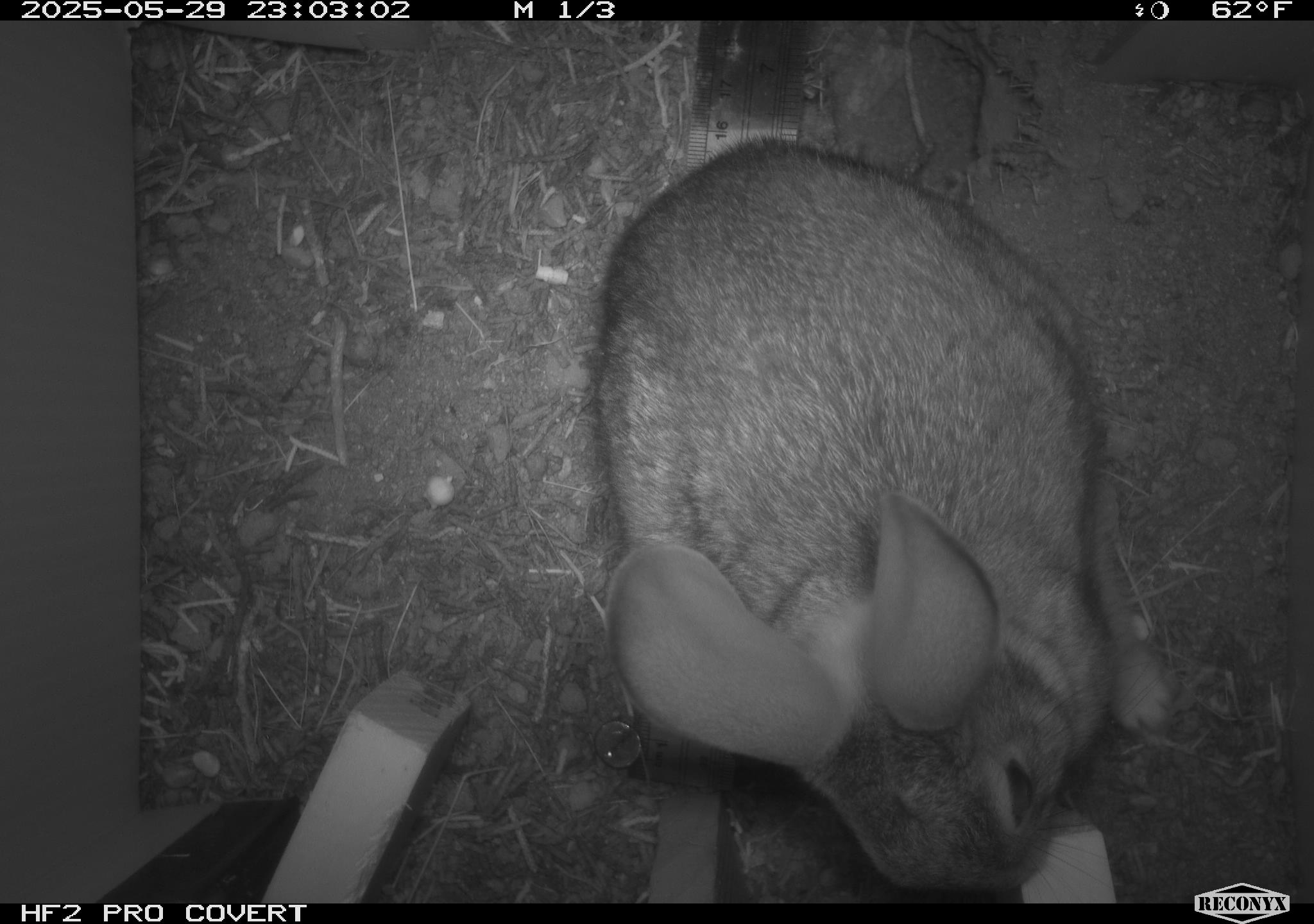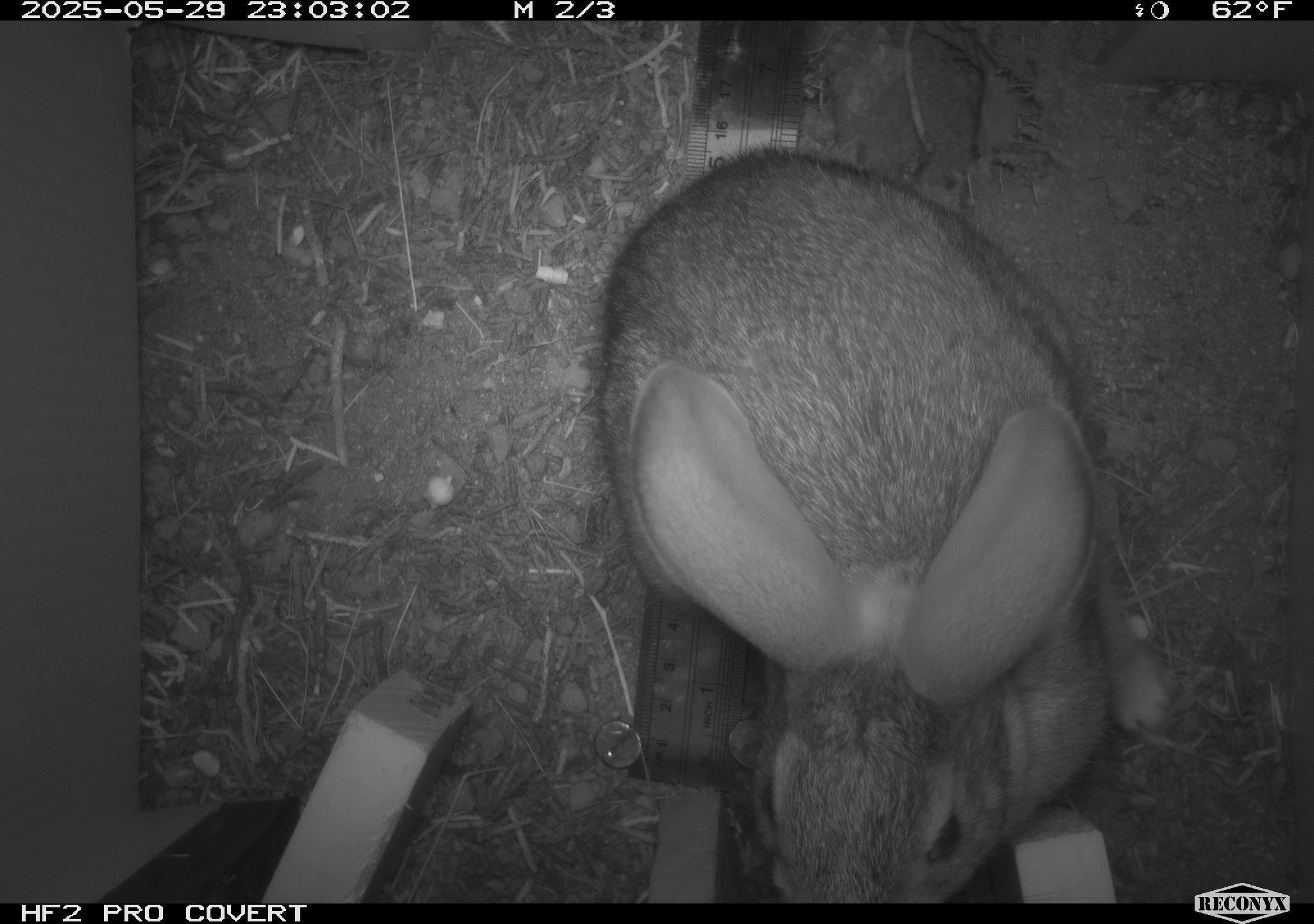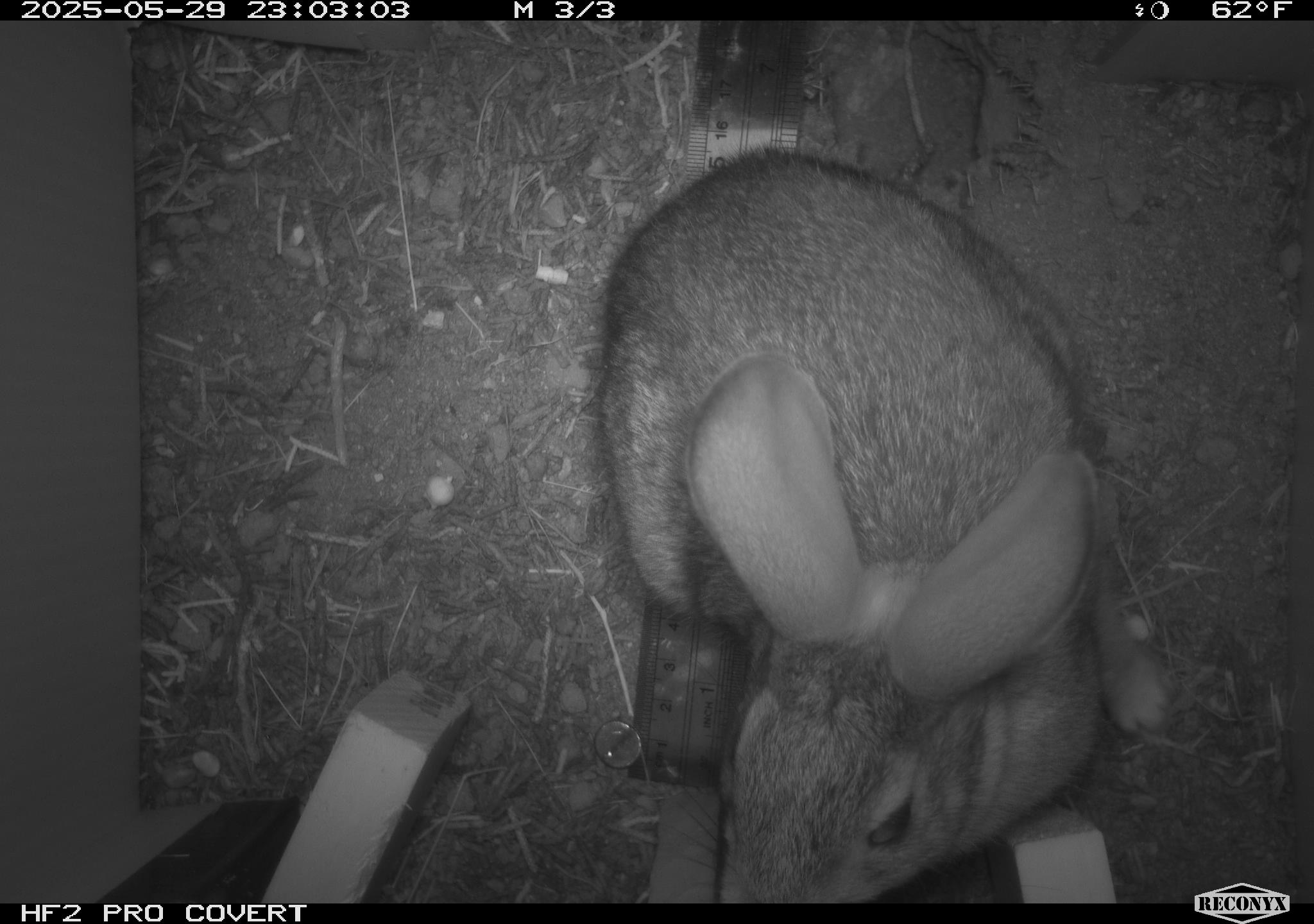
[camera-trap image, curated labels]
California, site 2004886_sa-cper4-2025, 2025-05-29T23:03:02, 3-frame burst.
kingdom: Animalia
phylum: Chordata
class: Mammalia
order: Lagomorpha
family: Leporidae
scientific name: Leporidae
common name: rabbit or hare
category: rabbit and hare family